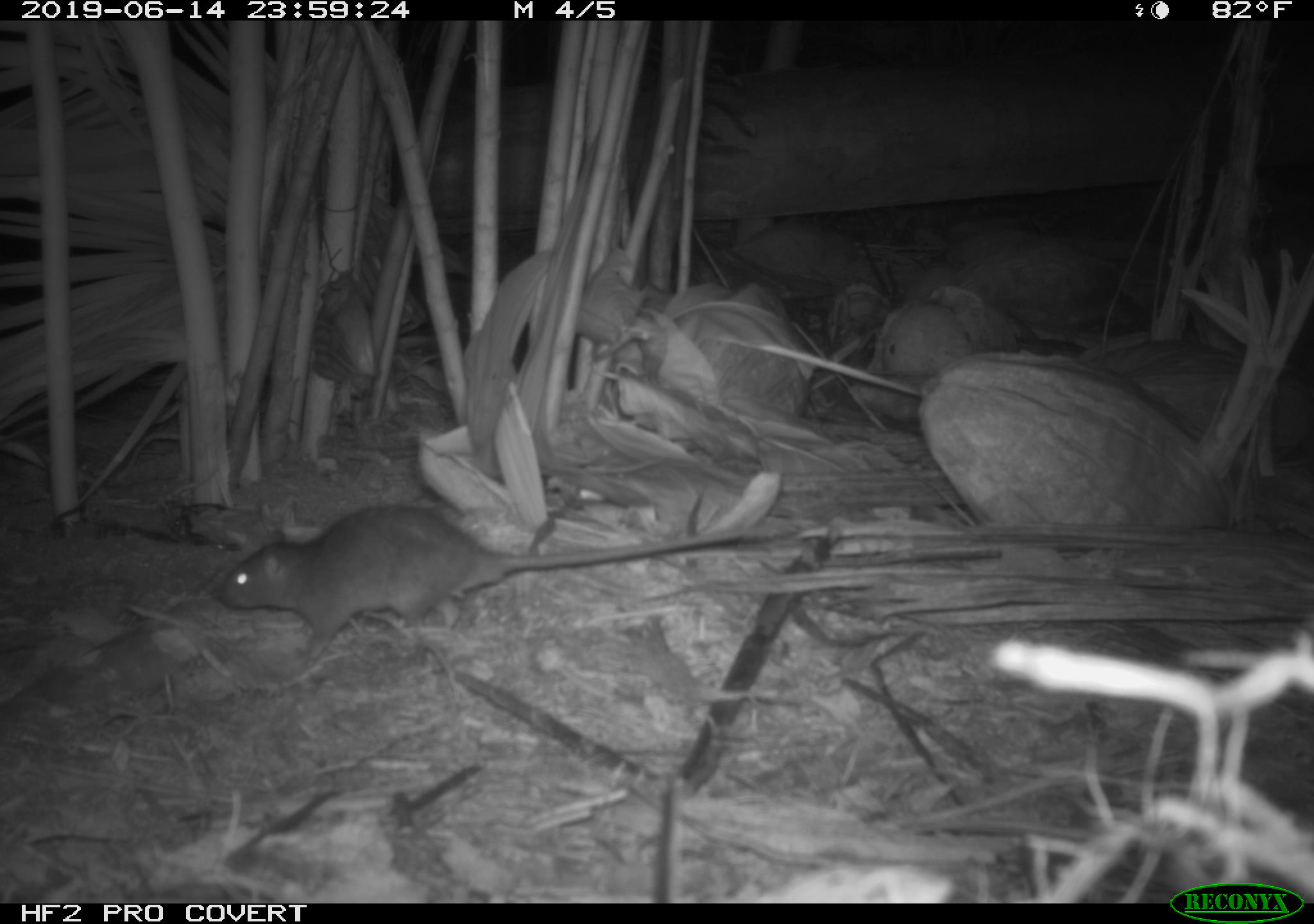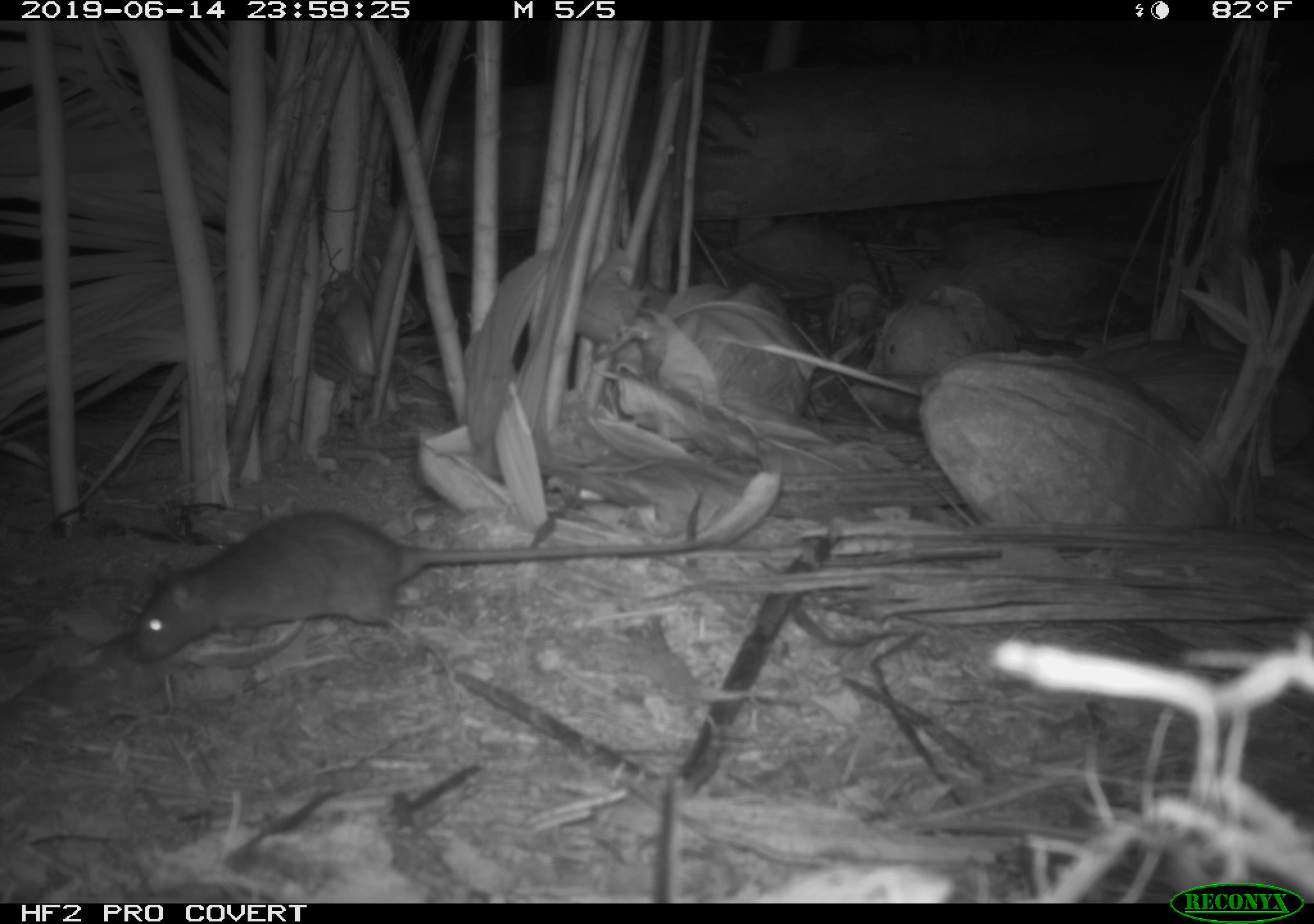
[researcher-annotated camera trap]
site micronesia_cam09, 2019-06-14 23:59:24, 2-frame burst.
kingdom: Animalia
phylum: Chordata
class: Mammalia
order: Rodentia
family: Muridae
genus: Rattus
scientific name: Rattus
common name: rat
Rat (Rattus).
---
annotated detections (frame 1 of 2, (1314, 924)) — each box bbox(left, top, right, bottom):
rat: bbox(214, 501, 787, 666)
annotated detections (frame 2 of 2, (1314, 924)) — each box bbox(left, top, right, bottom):
rat: bbox(130, 505, 771, 660)